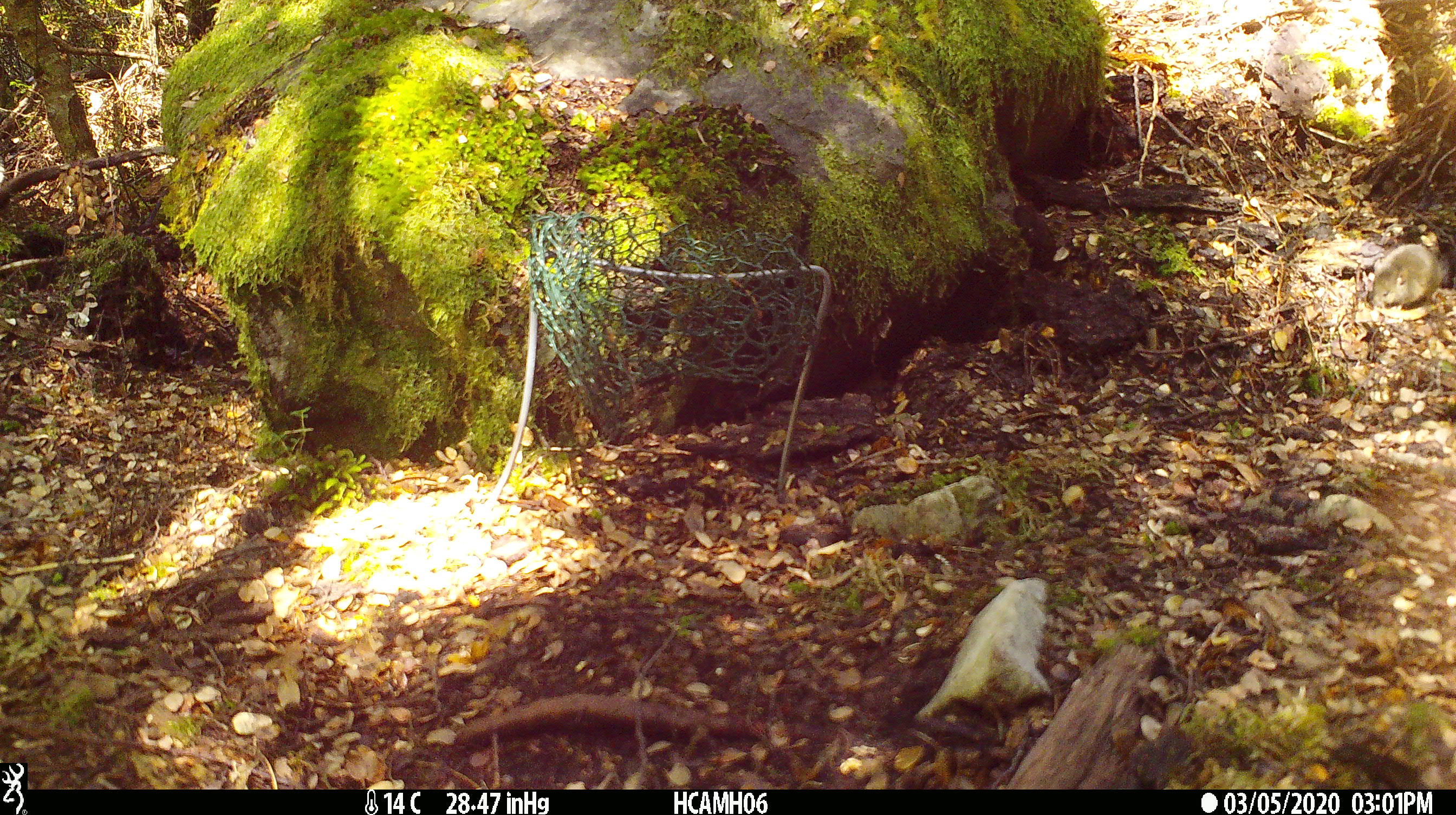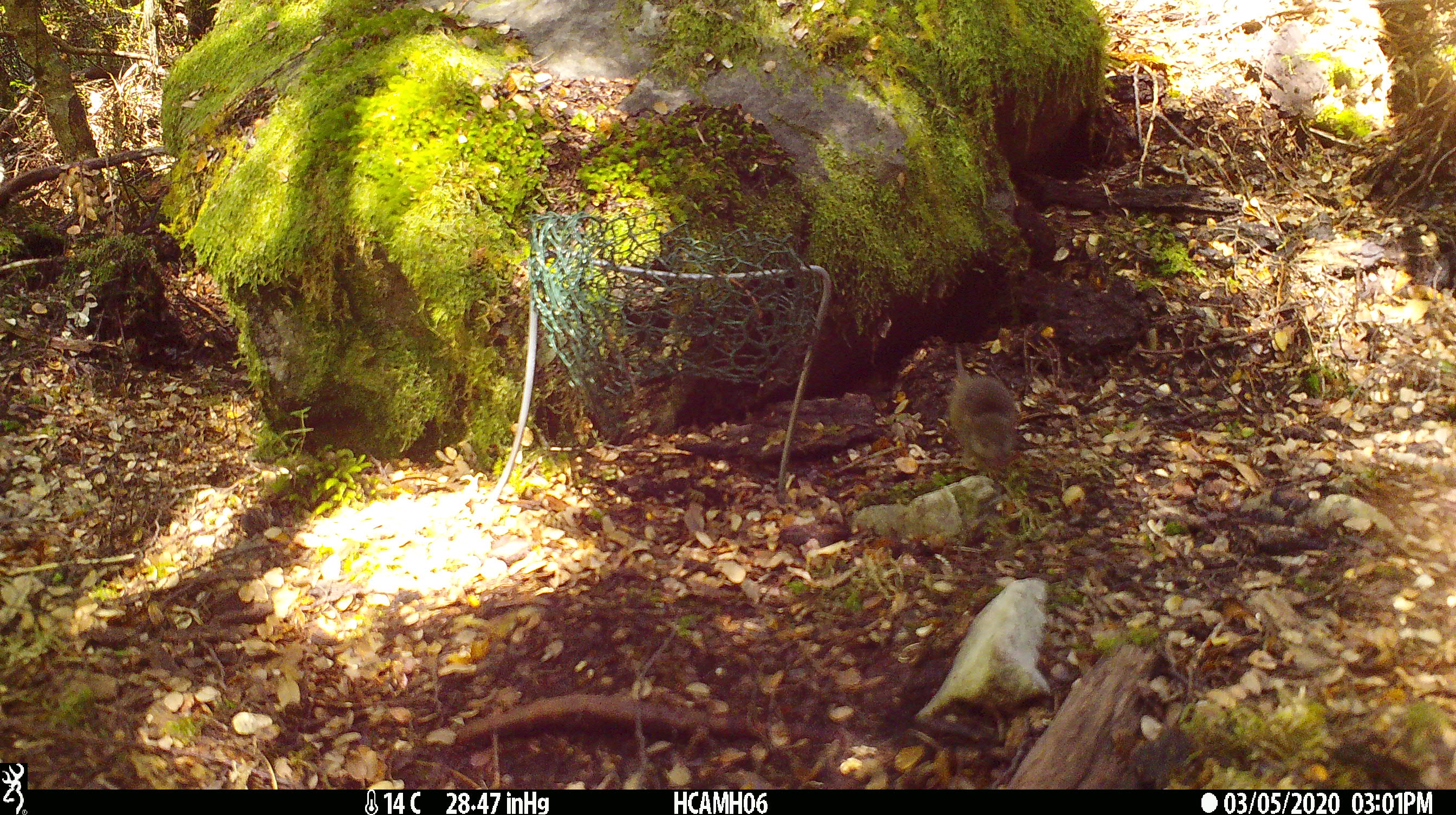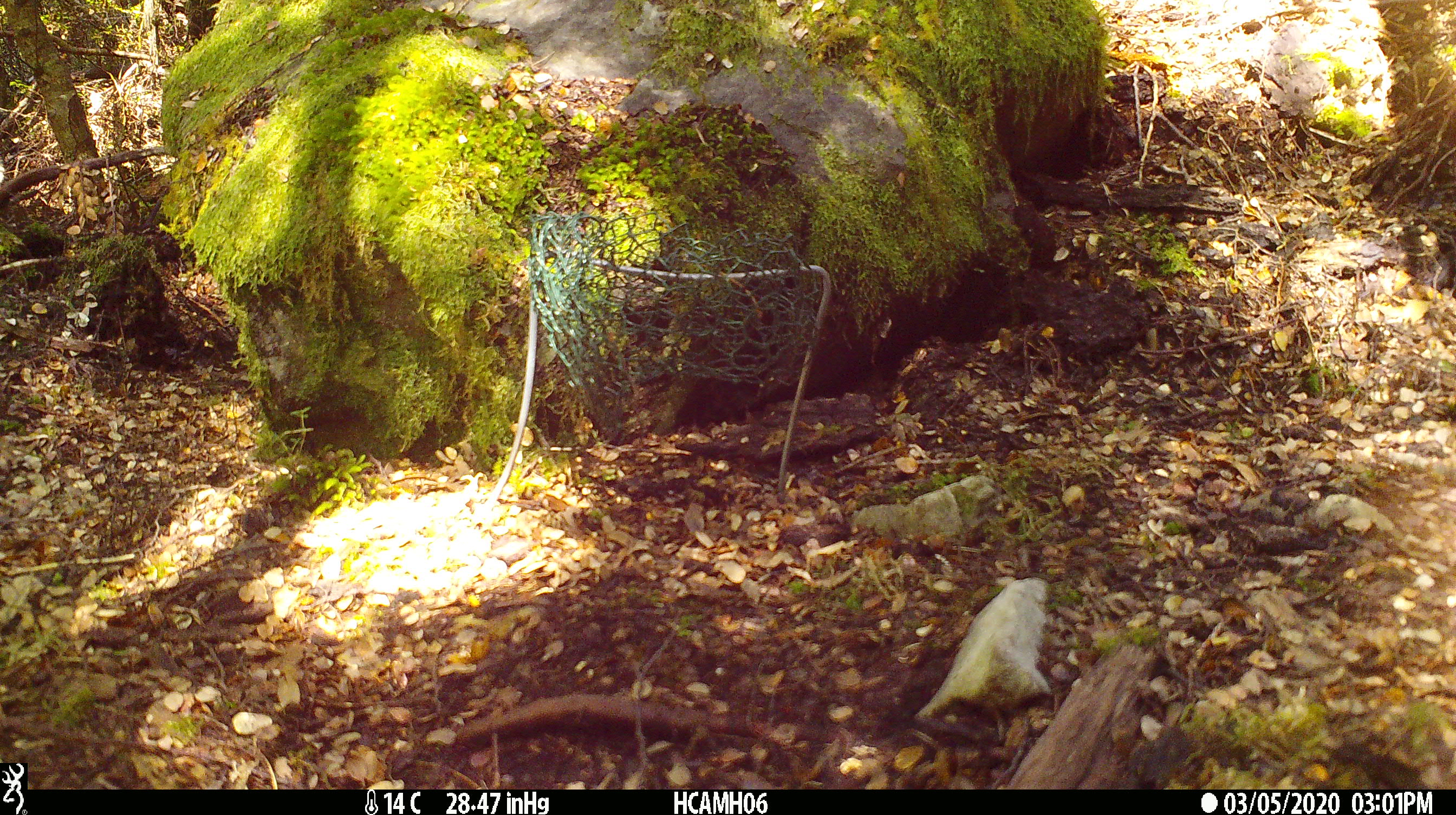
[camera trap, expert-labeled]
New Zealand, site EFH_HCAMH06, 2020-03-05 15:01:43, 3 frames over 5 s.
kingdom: Animalia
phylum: Chordata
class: Mammalia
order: Rodentia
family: Muridae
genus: Mus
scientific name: Mus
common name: mouse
Mouse (Mus).